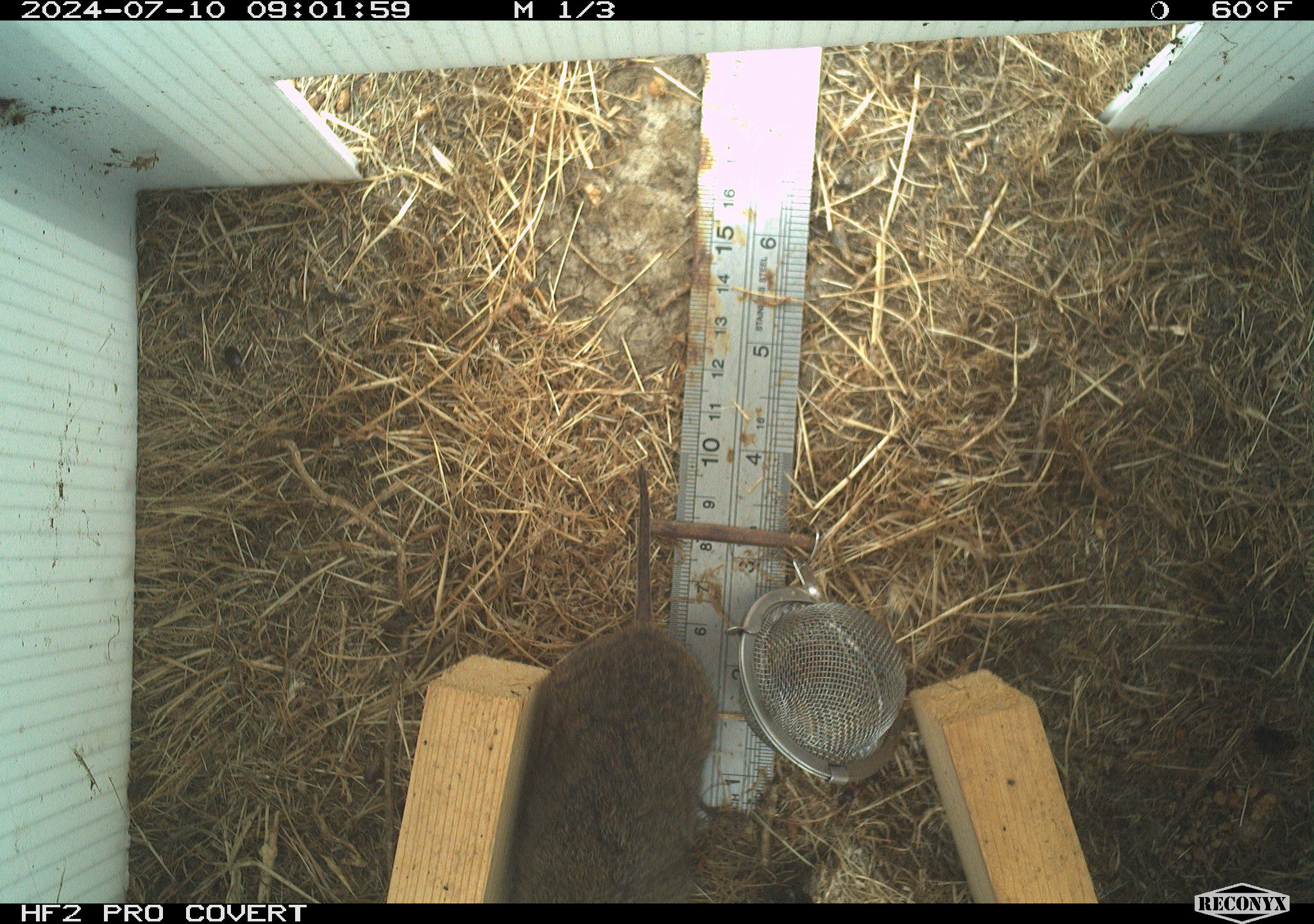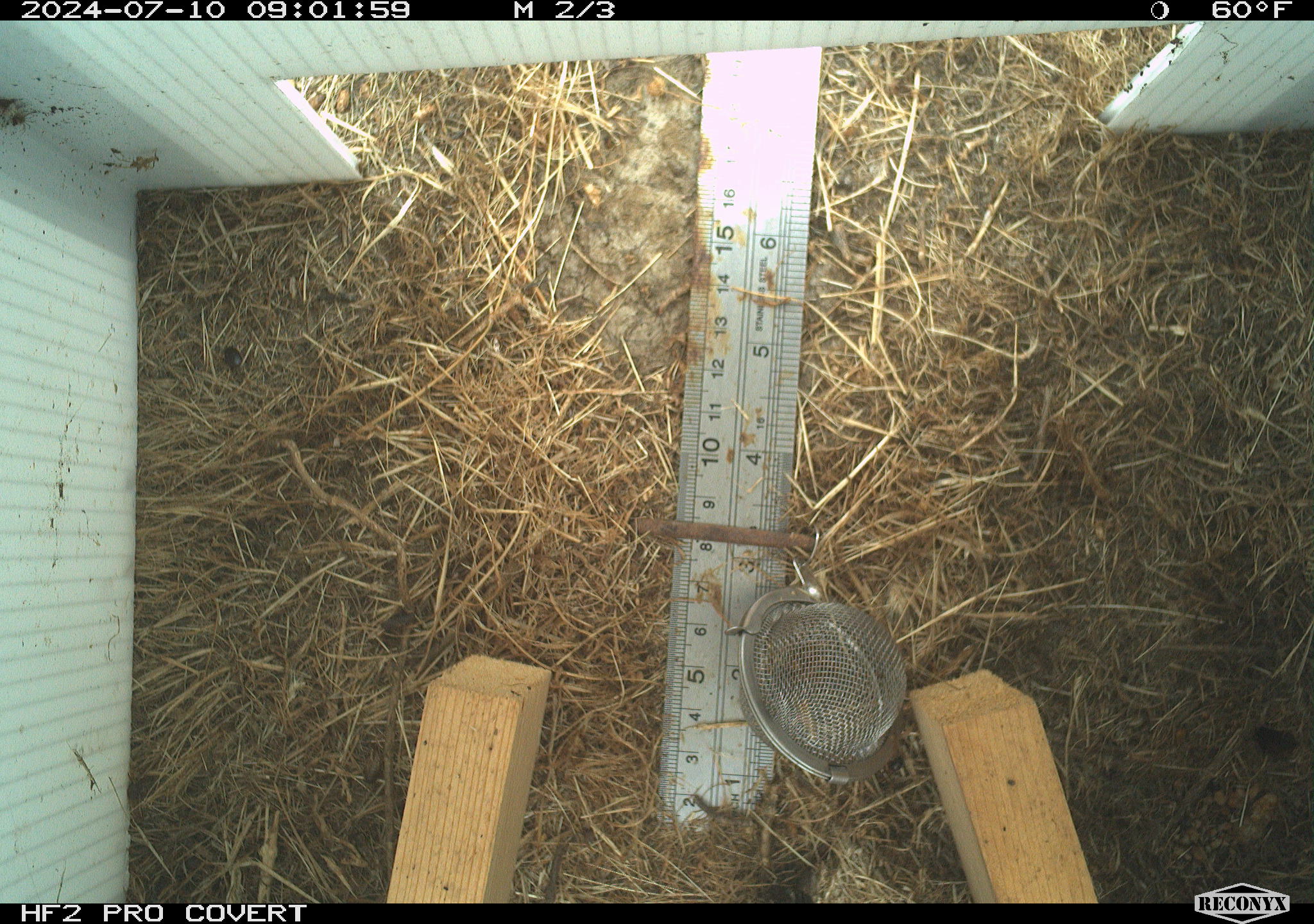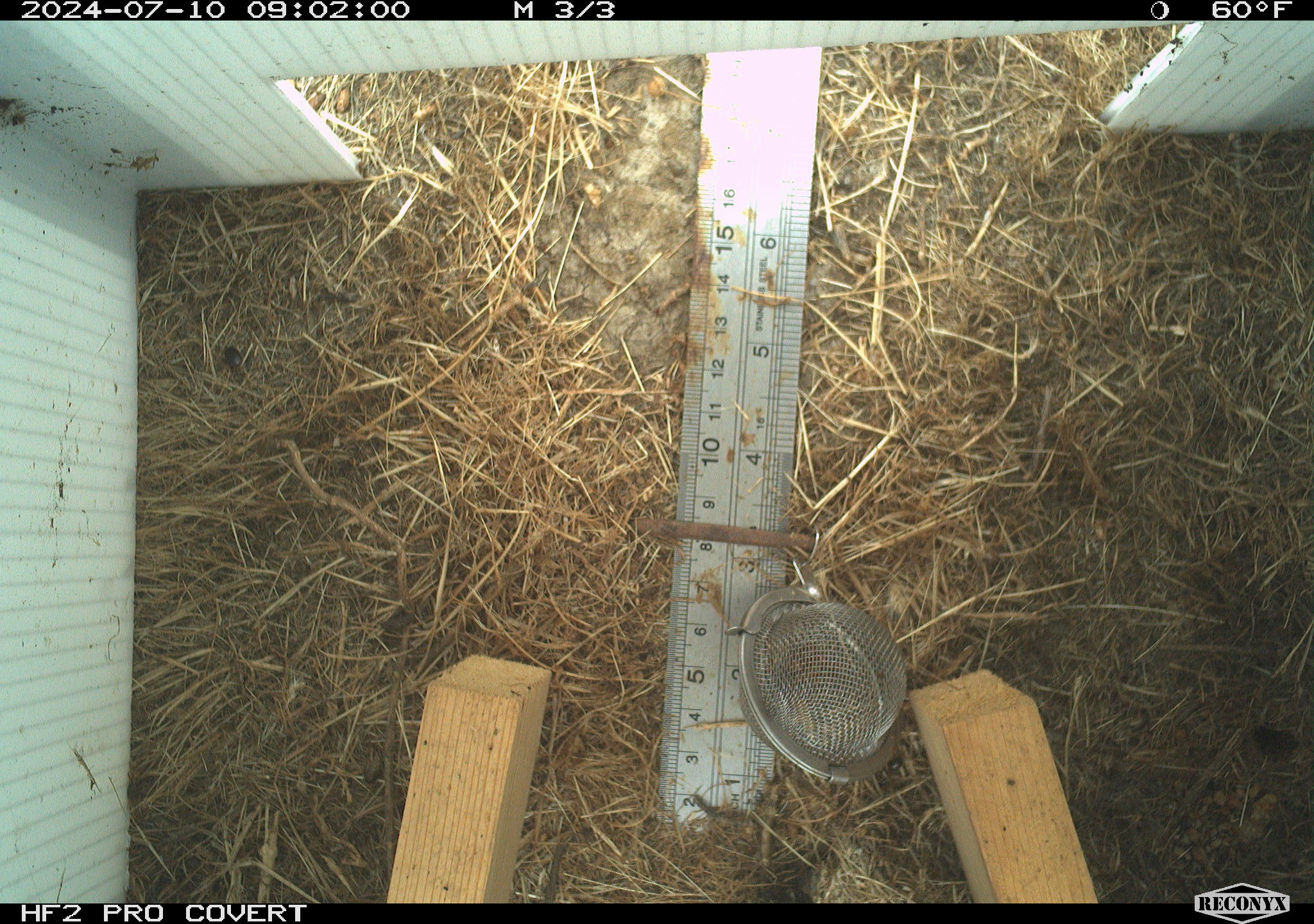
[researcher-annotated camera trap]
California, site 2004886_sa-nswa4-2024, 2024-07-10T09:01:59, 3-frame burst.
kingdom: Animalia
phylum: Chordata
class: Mammalia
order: Rodentia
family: Cricetidae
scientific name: Arvicolinae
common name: voles, lemmings, and muskrats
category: arvicolinae subfamily